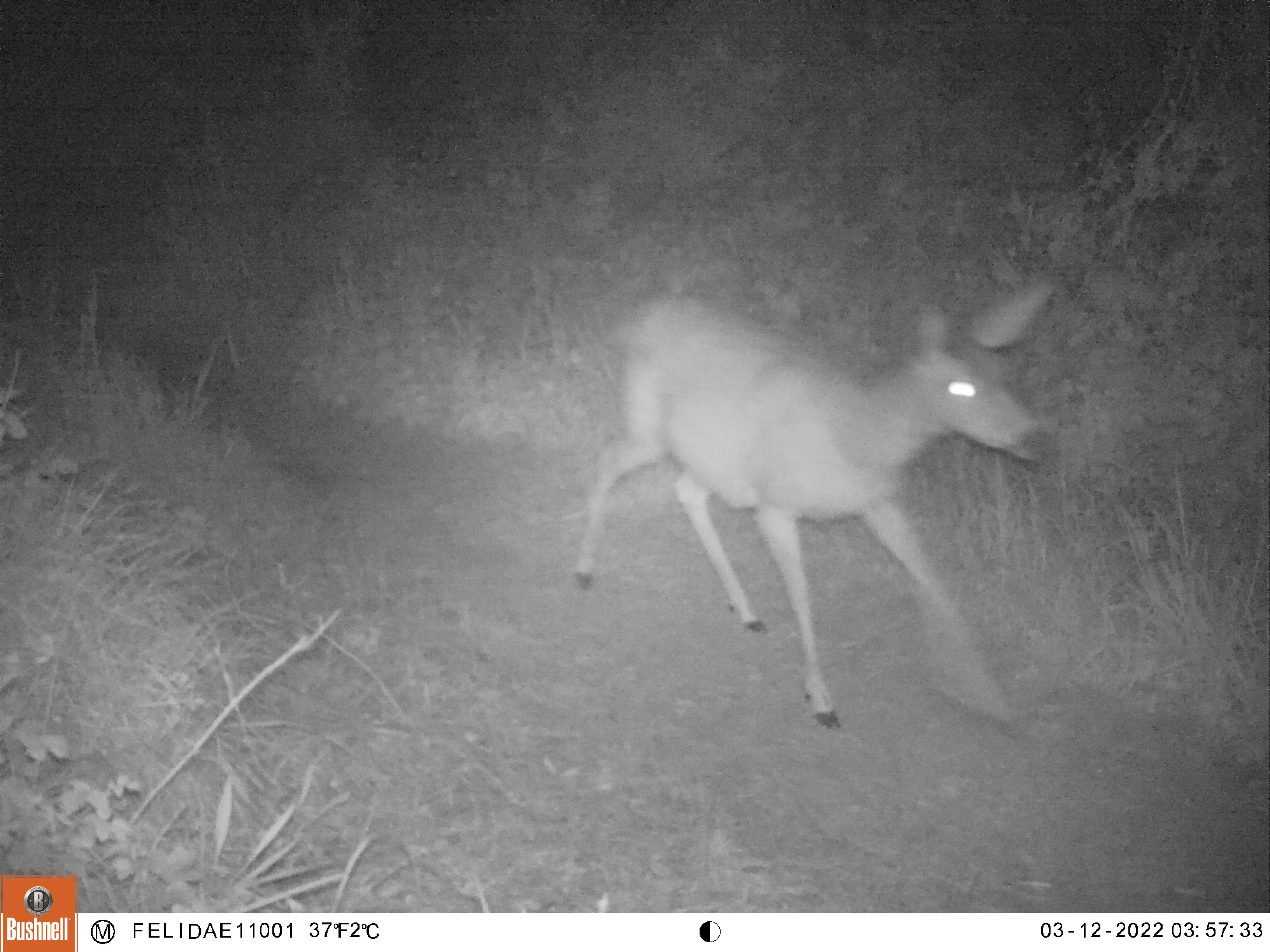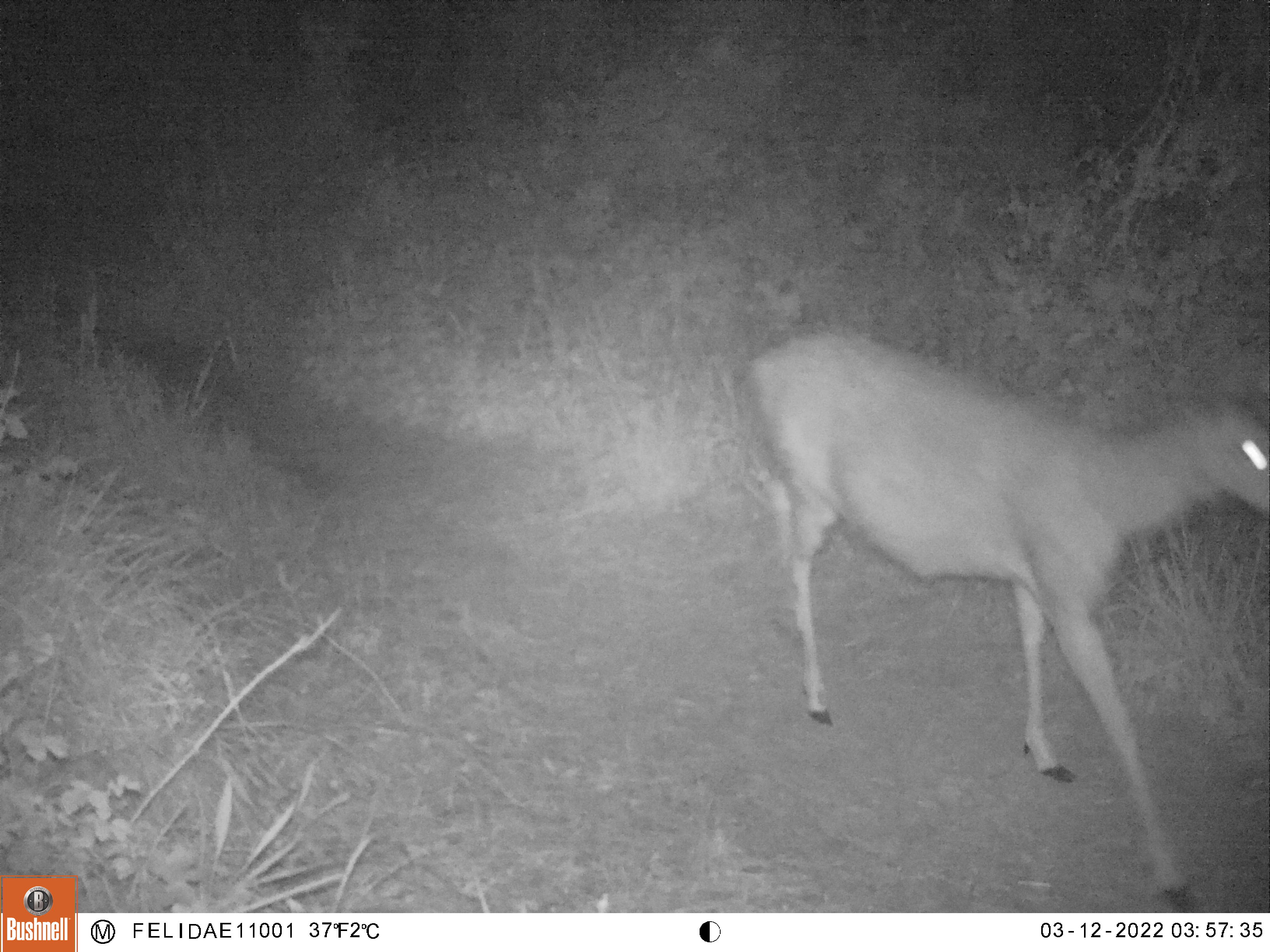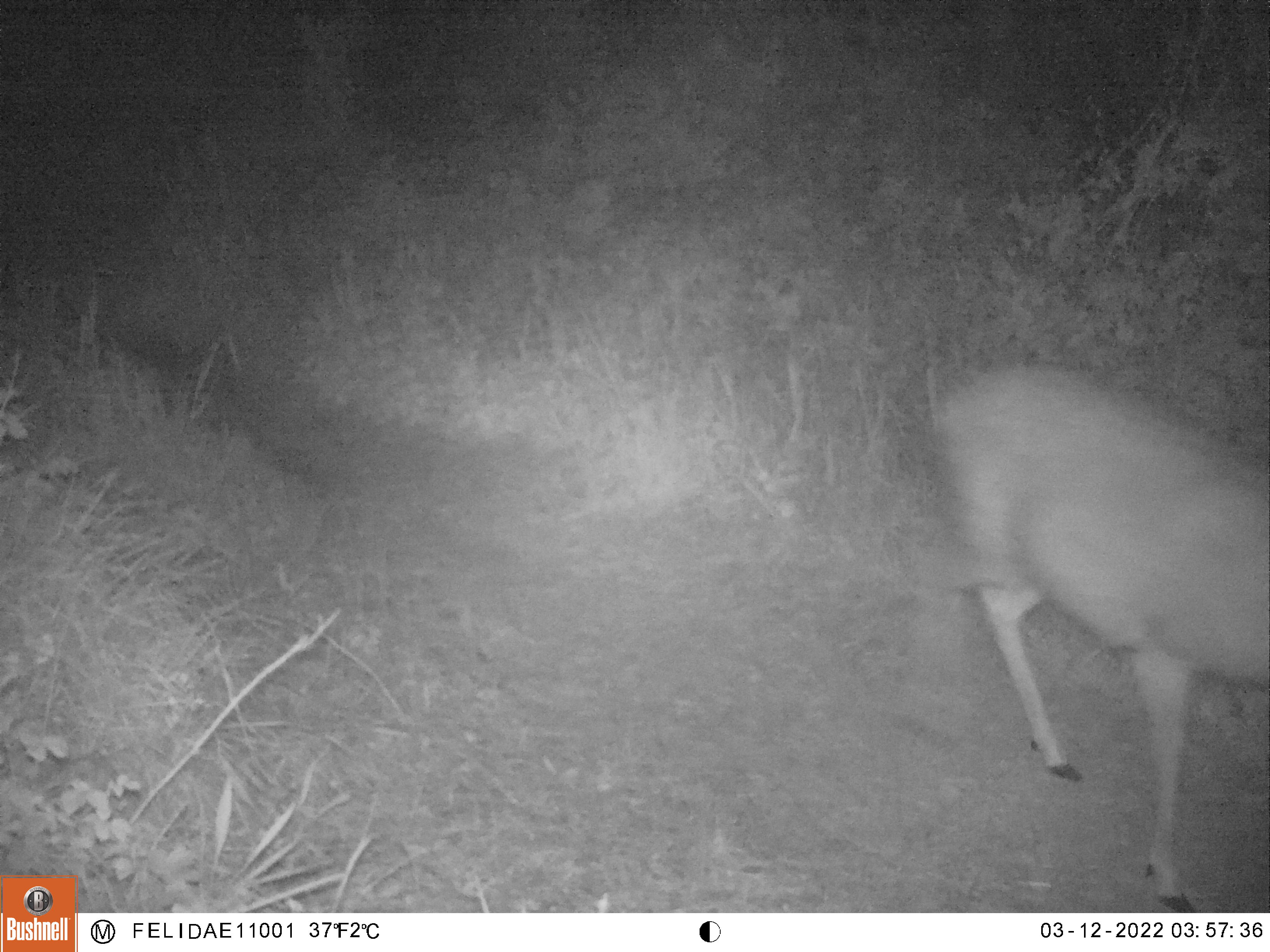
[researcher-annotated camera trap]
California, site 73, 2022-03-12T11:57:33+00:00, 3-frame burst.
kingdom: Animalia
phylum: Chordata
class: Mammalia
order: Artiodactyla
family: Cervidae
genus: Odocoileus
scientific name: Odocoileus hemionus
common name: mule deer